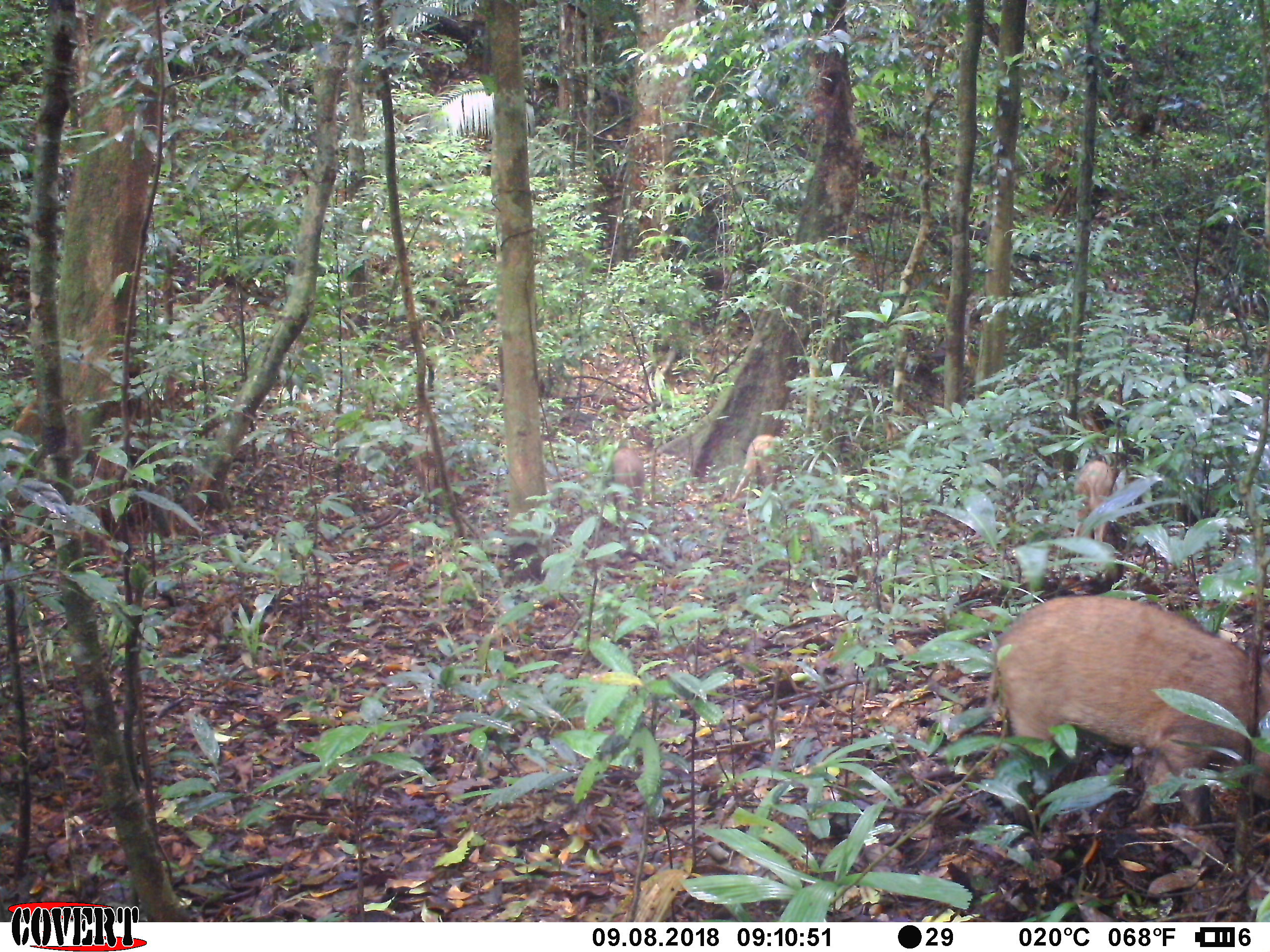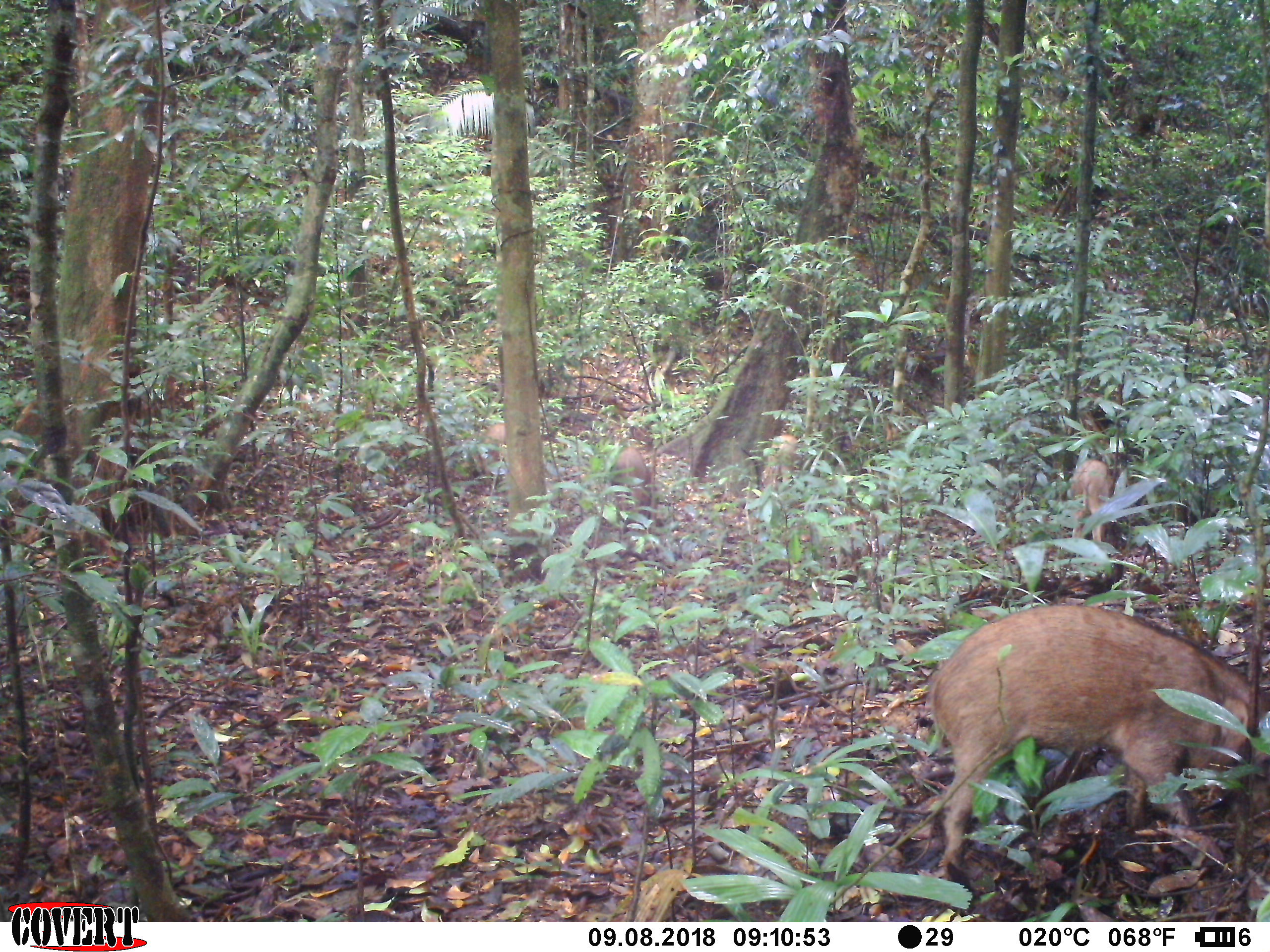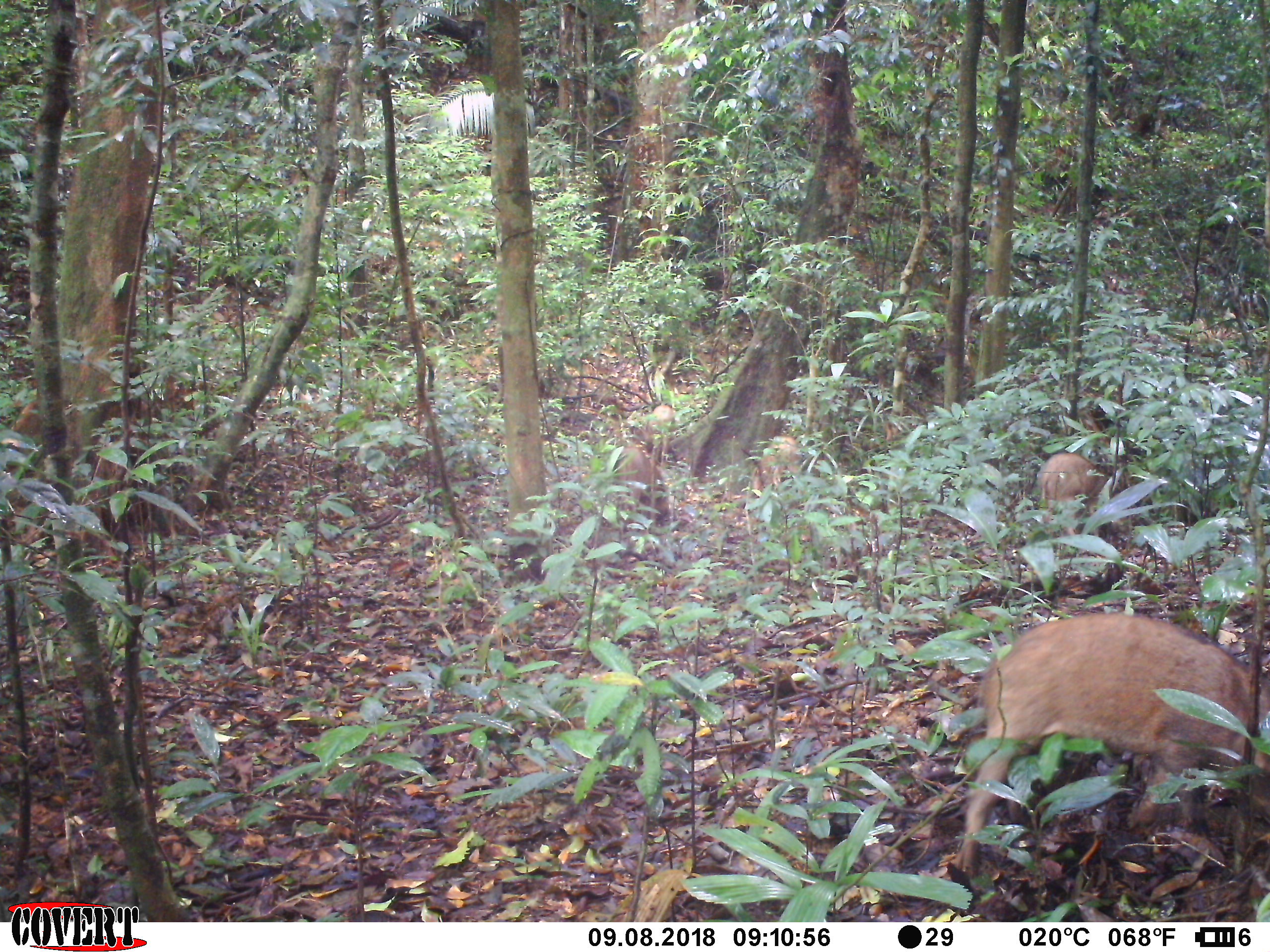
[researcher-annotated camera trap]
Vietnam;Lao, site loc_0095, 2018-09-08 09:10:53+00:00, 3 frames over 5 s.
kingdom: Animalia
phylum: Chordata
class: Mammalia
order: Artiodactyla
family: Suidae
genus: Sus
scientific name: Sus scrofa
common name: eurasian wild pig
Eurasian wild pig (Sus scrofa). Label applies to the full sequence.